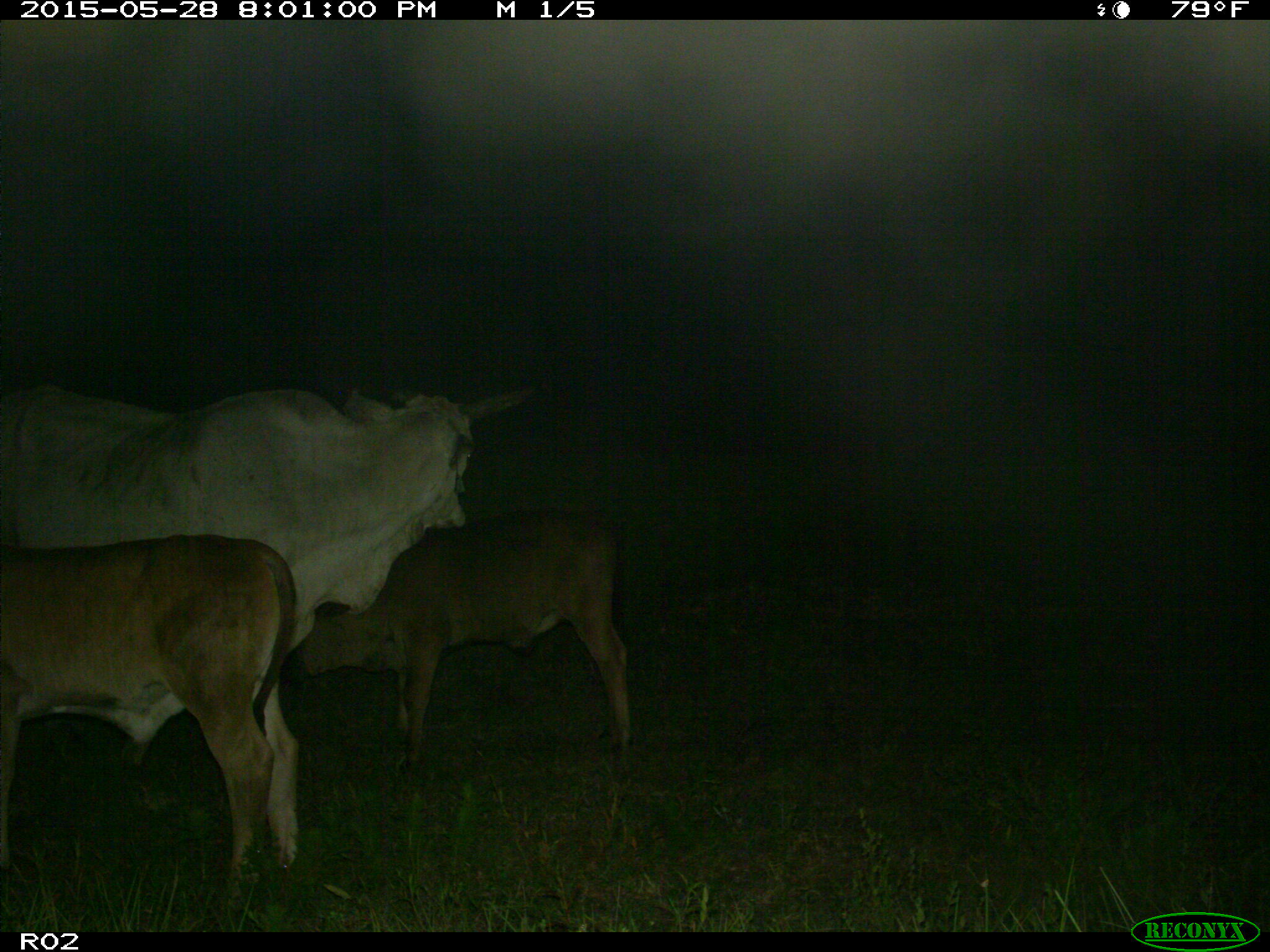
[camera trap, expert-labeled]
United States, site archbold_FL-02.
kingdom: Animalia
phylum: Chordata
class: Mammalia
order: Artiodactyla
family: Bovidae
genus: Bos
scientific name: Bos taurus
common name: domestic cow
Bos taurus (domestic cow).